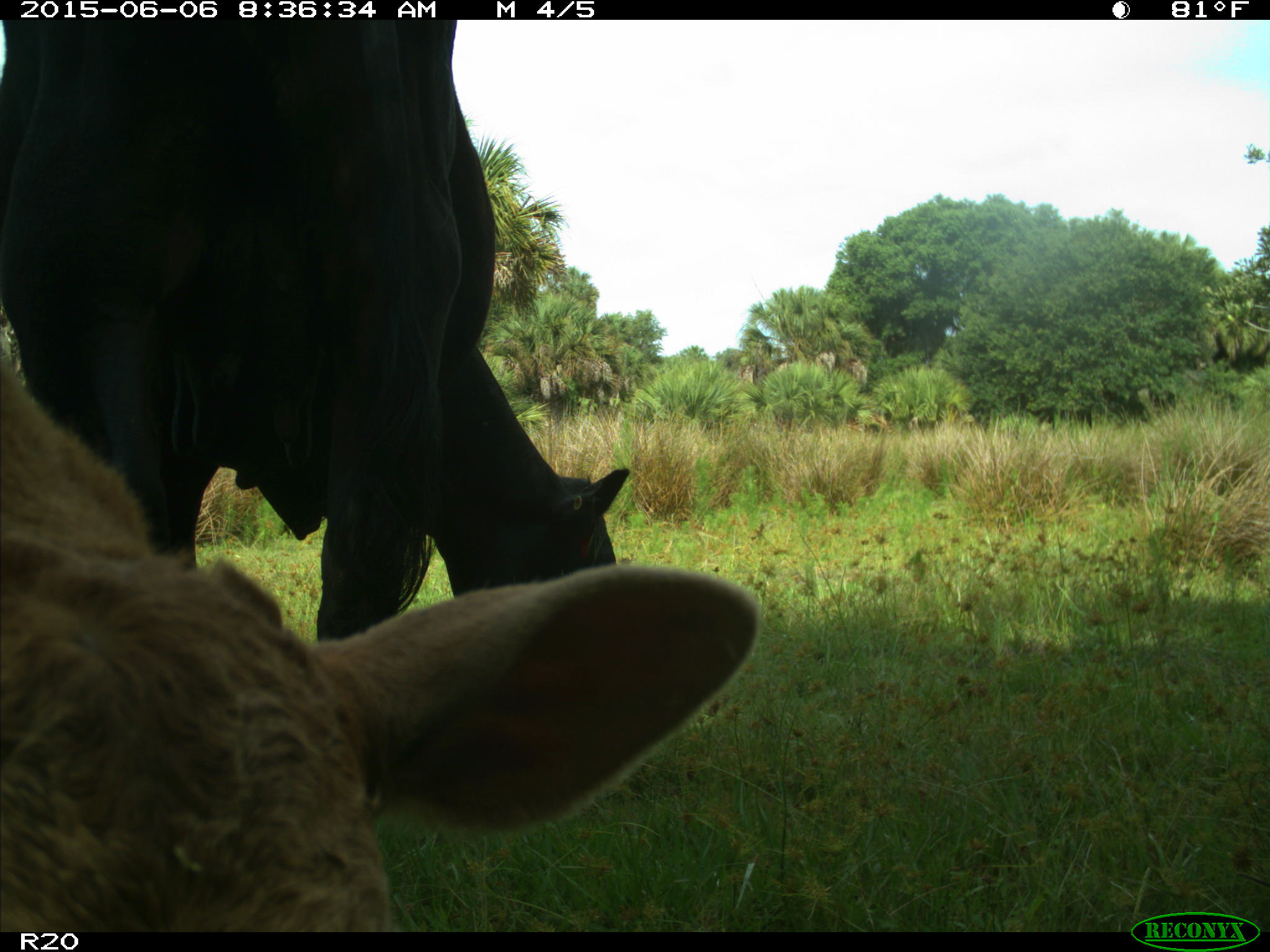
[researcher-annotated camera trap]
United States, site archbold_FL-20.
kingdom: Animalia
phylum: Chordata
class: Mammalia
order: Artiodactyla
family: Bovidae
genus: Bos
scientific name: Bos taurus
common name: domestic cow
Bos taurus (domestic cow).